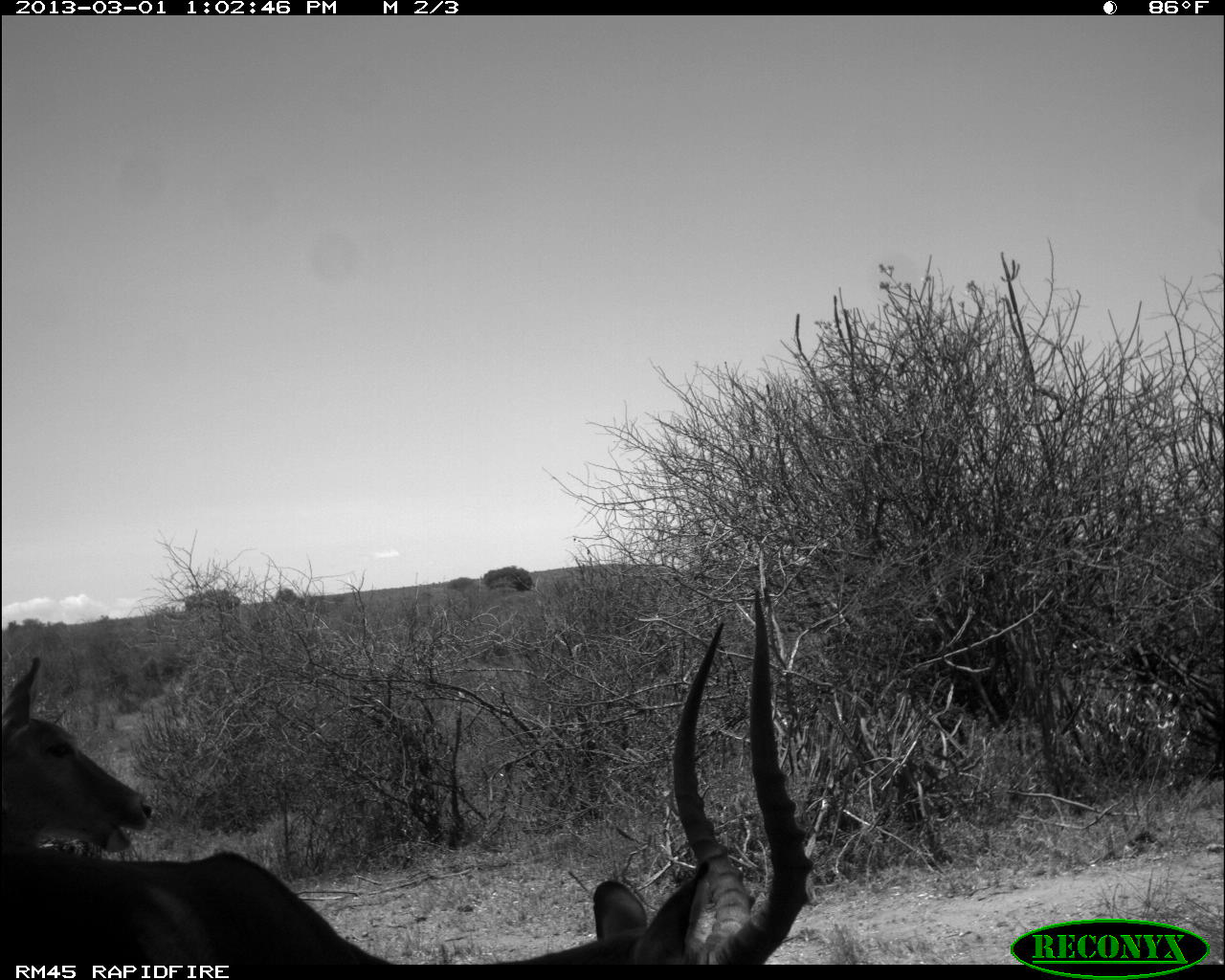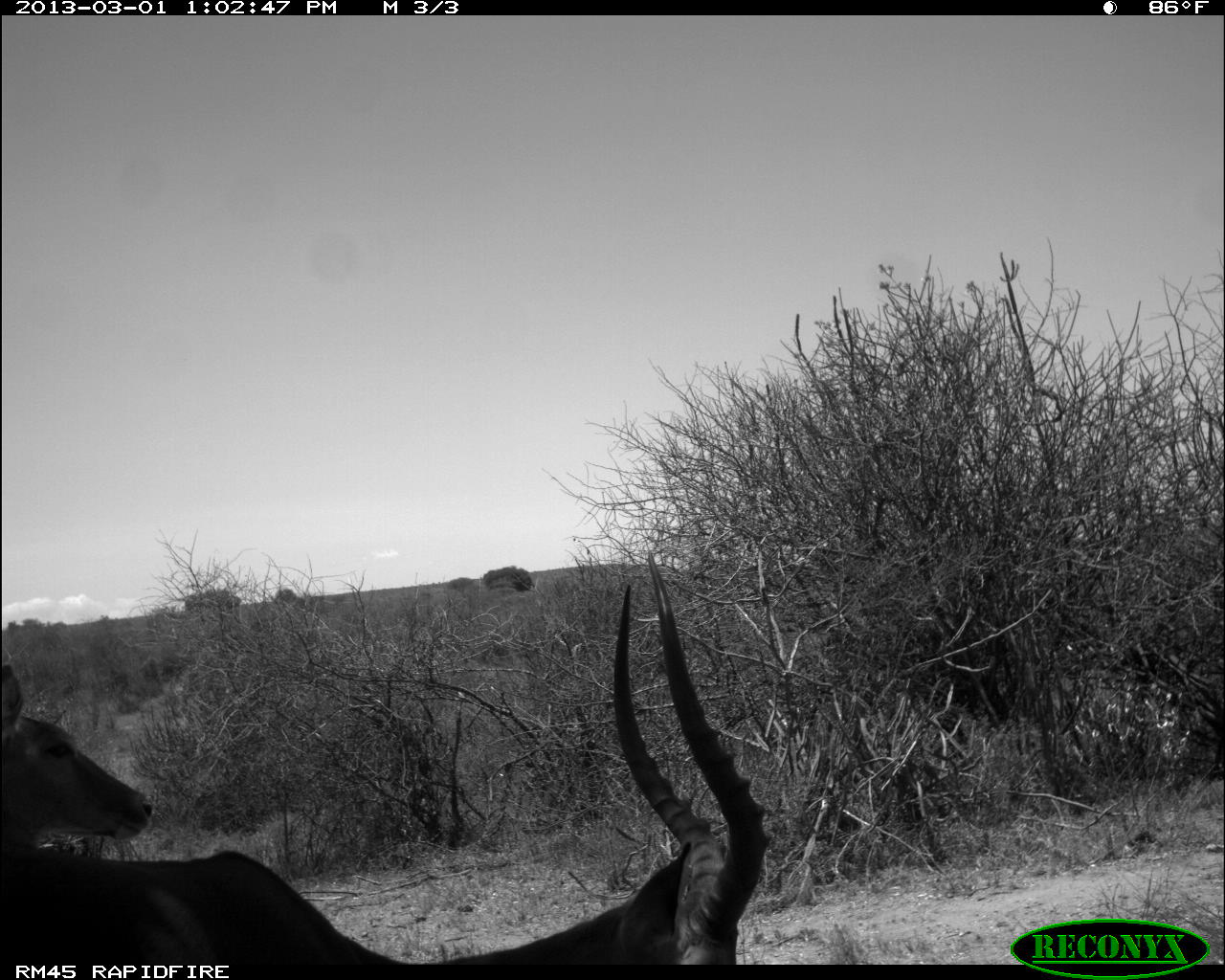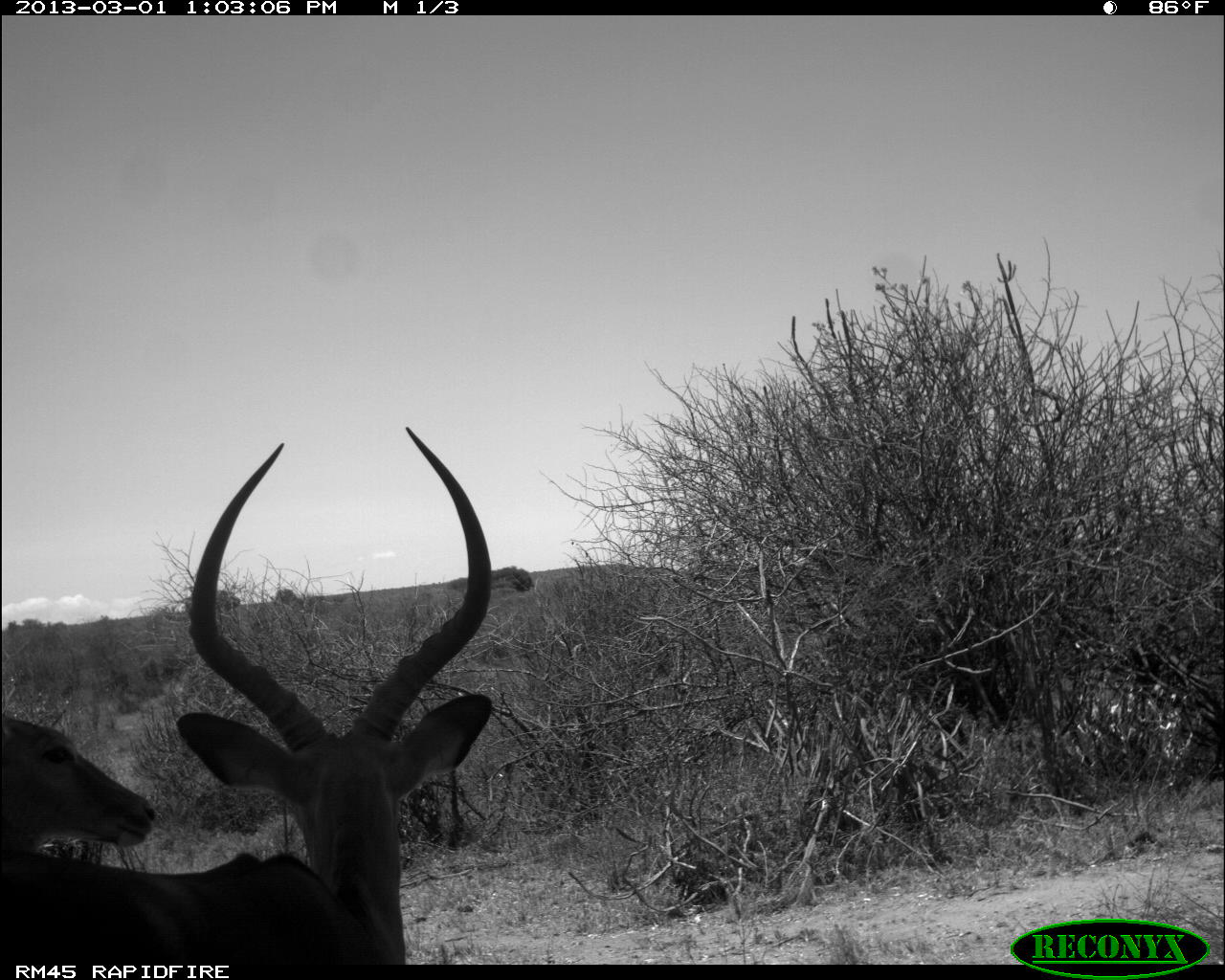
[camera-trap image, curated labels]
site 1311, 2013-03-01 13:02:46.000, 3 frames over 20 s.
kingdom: Animalia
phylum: Chordata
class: Mammalia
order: Artiodactyla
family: Bovidae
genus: Aepyceros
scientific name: Aepyceros melampus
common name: impala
Aepyceros melampus (impala), count 2.